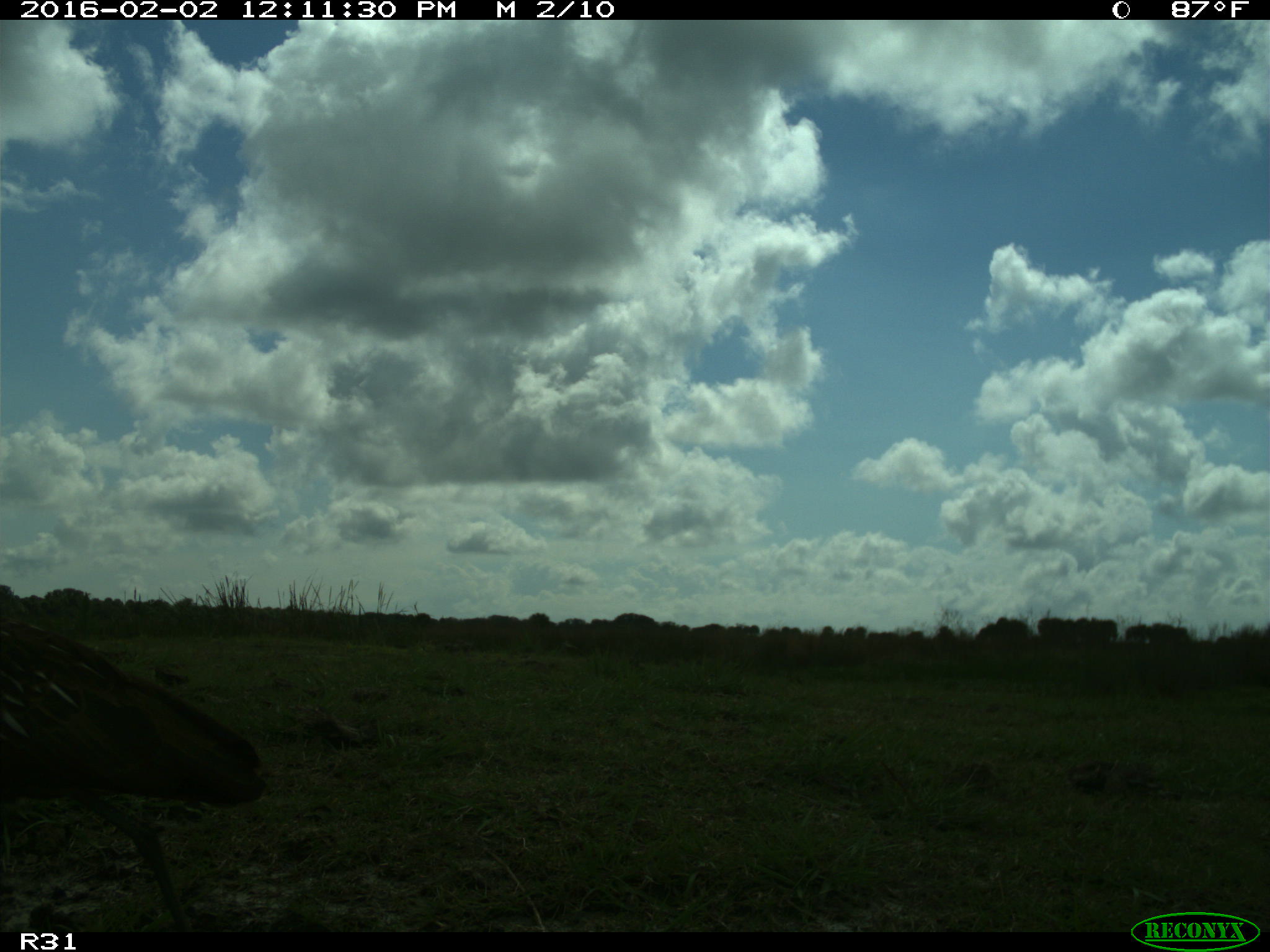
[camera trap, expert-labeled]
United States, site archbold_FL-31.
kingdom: Animalia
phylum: Chordata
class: Aves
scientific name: Aves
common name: birds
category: unidentified bird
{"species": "unidentified bird (birds) (Aves)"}